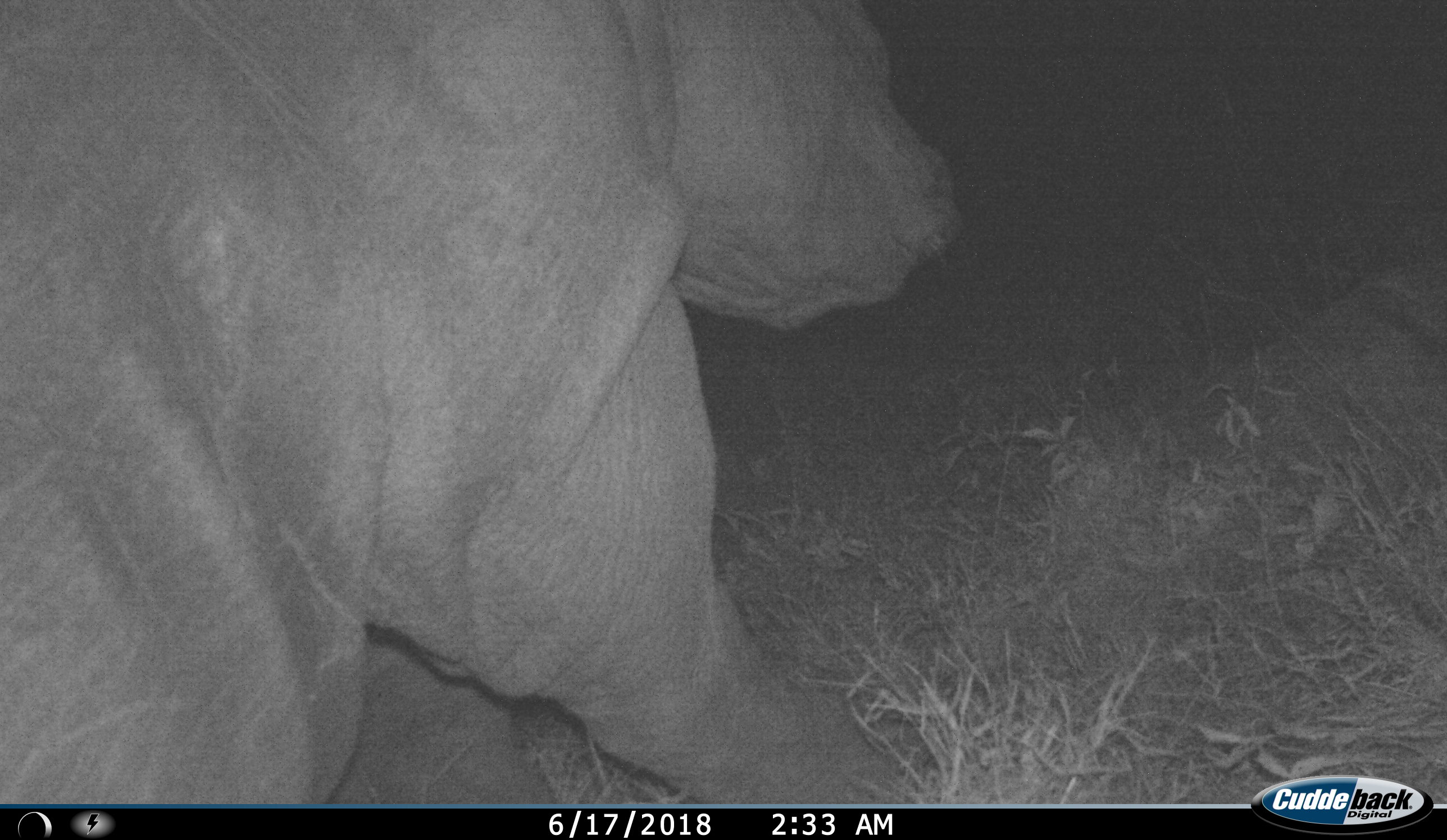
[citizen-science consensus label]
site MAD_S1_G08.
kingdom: Animalia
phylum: Chordata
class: Mammalia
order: Perissodactyla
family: Rhinocerotidae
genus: Diceros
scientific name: Diceros bicornis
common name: black rhinoceros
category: rhinocerosblack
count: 1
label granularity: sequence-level